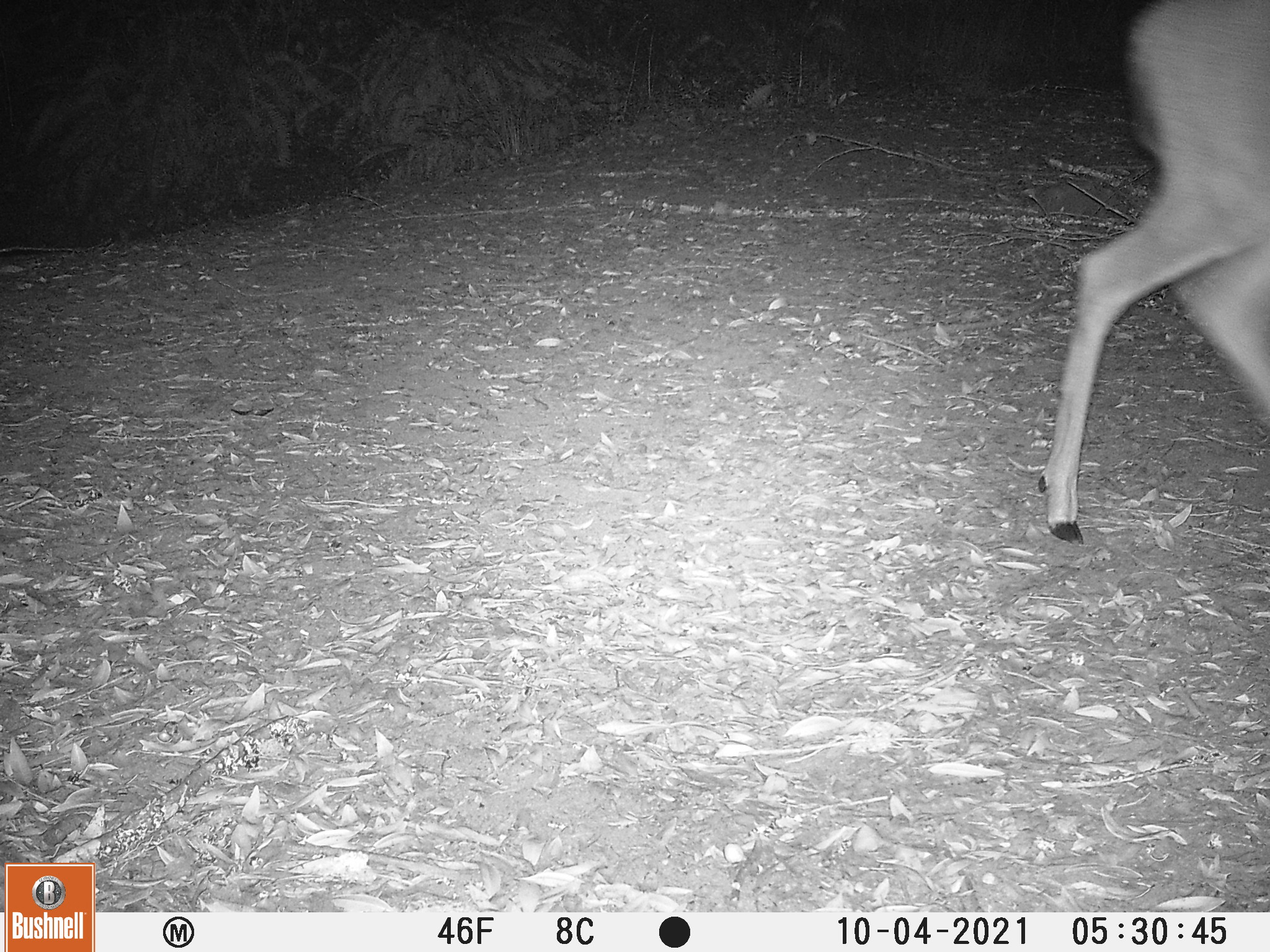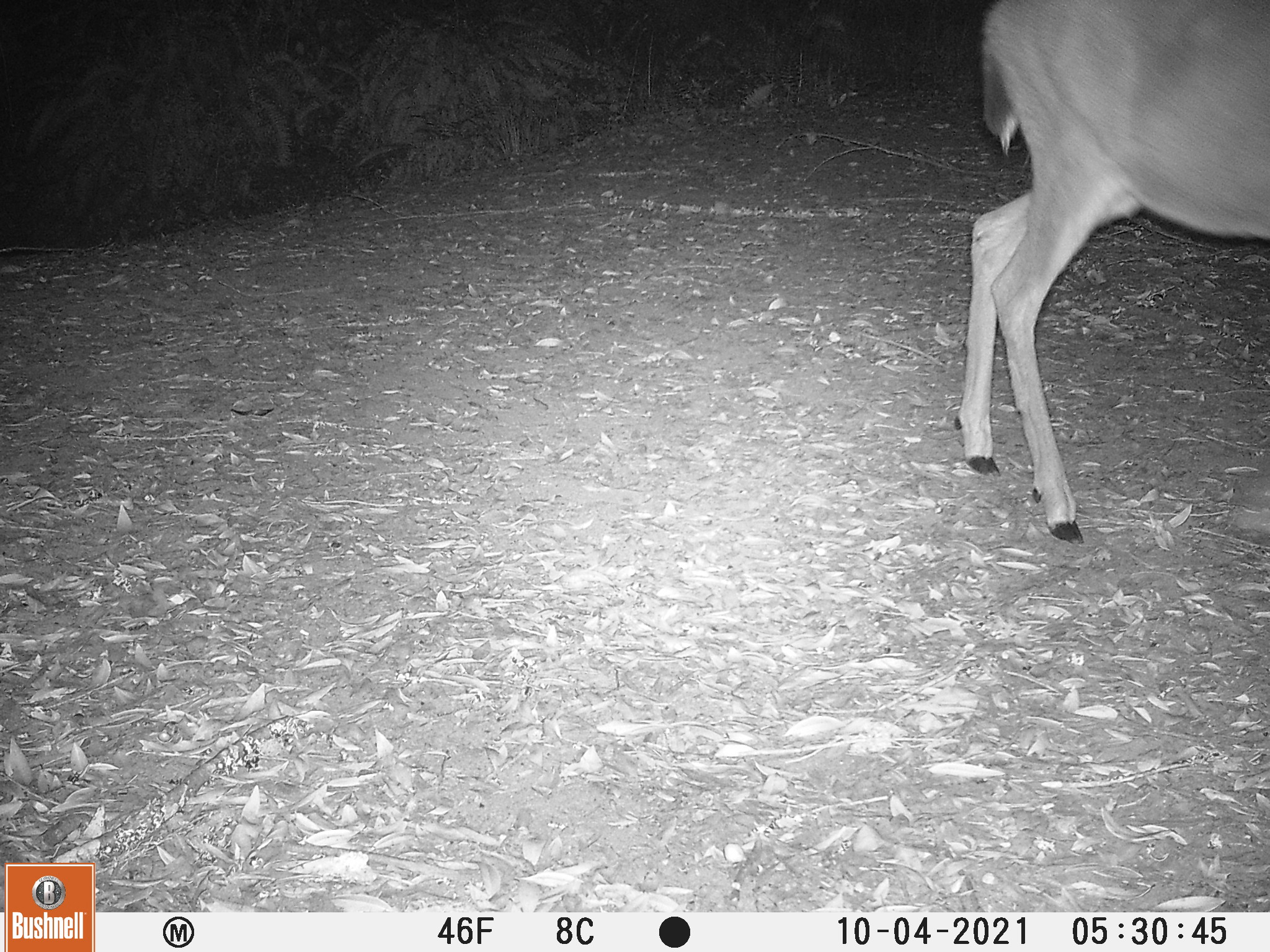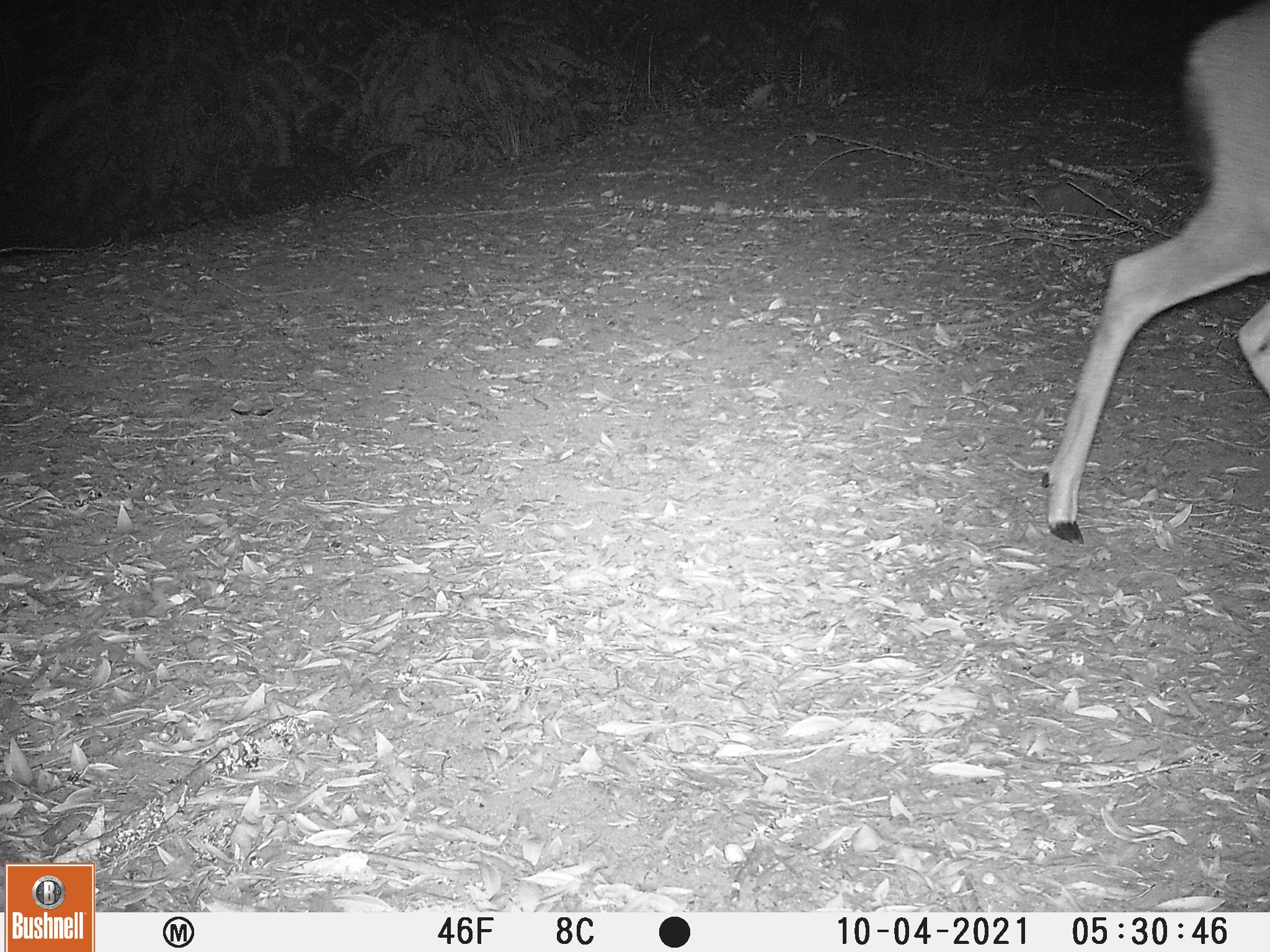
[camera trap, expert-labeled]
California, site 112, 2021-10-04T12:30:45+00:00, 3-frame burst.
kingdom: Animalia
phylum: Chordata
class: Mammalia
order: Artiodactyla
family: Cervidae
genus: Odocoileus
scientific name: Odocoileus hemionus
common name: mule deer